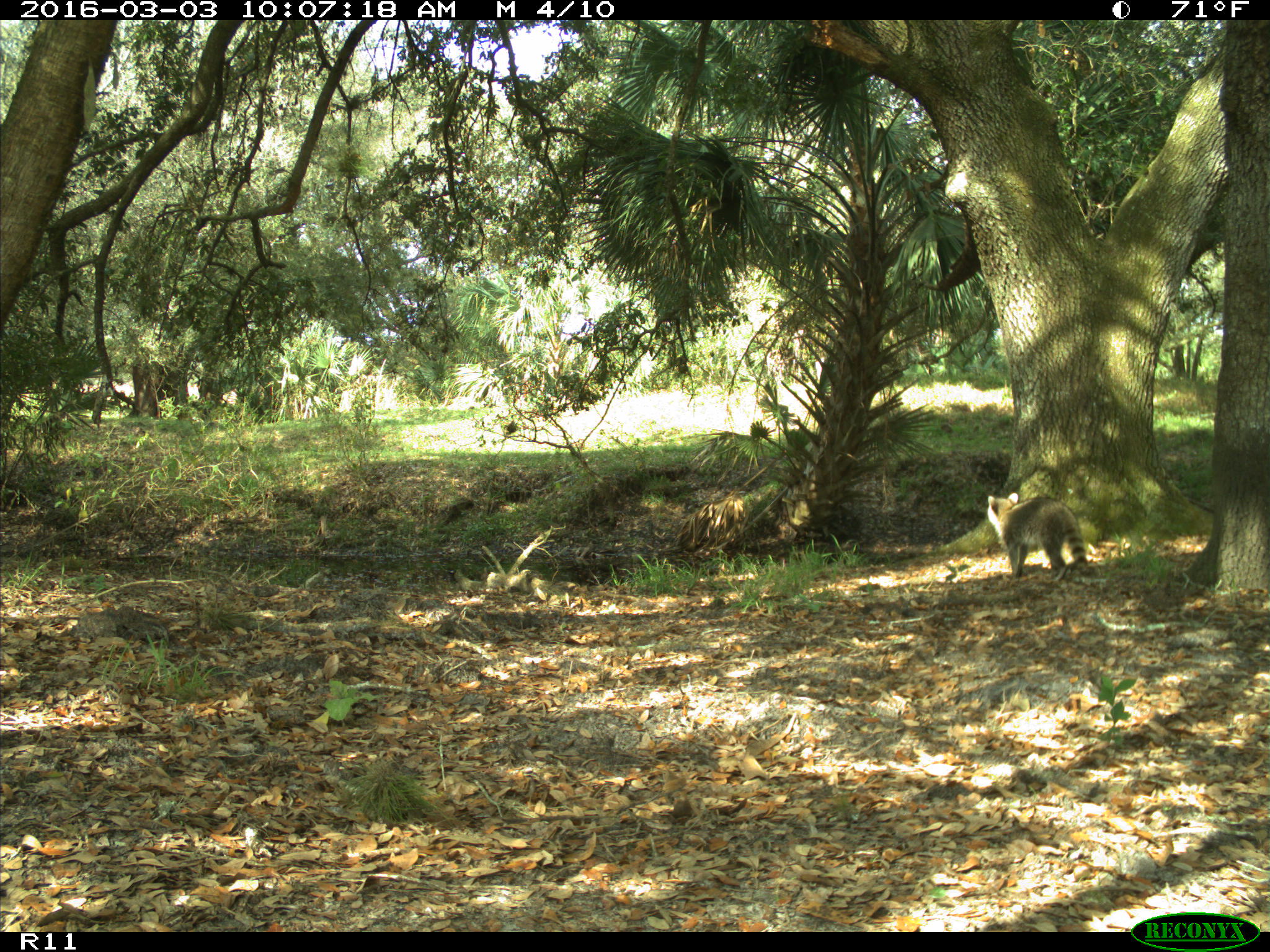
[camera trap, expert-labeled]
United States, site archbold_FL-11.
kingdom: Animalia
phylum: Chordata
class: Mammalia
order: Carnivora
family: Procyonidae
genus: Procyon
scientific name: Procyon lotor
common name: common raccoon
Procyon lotor (common raccoon).